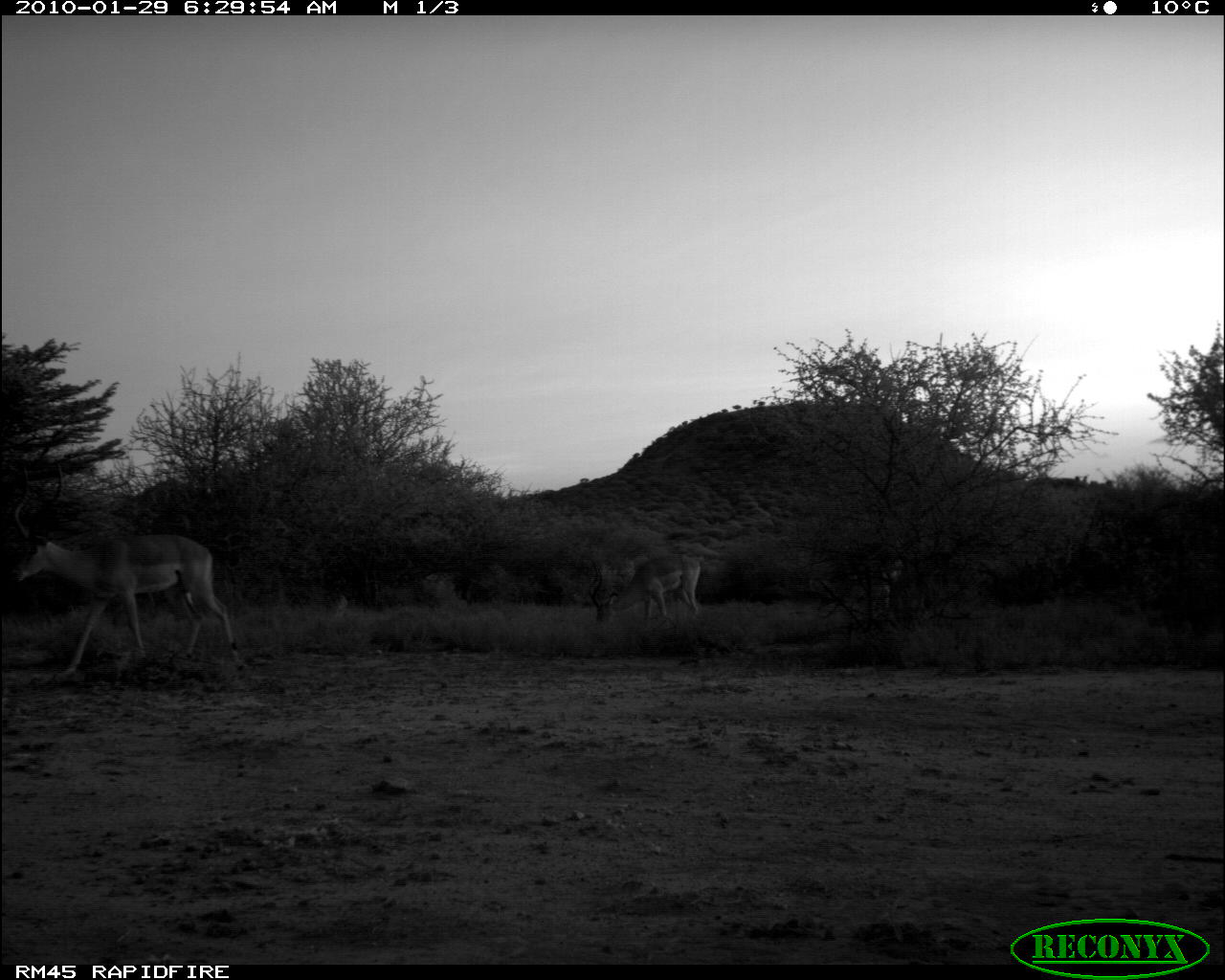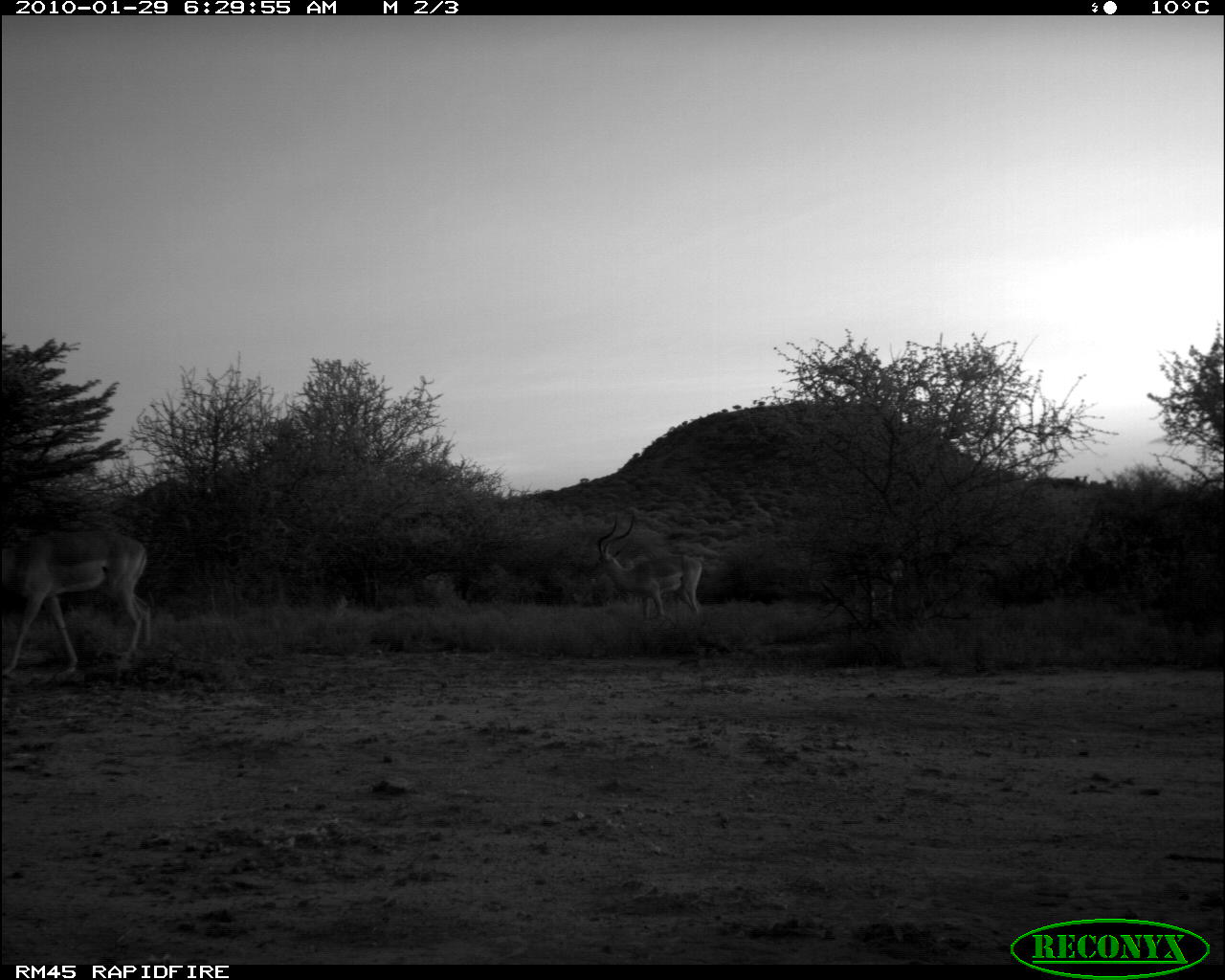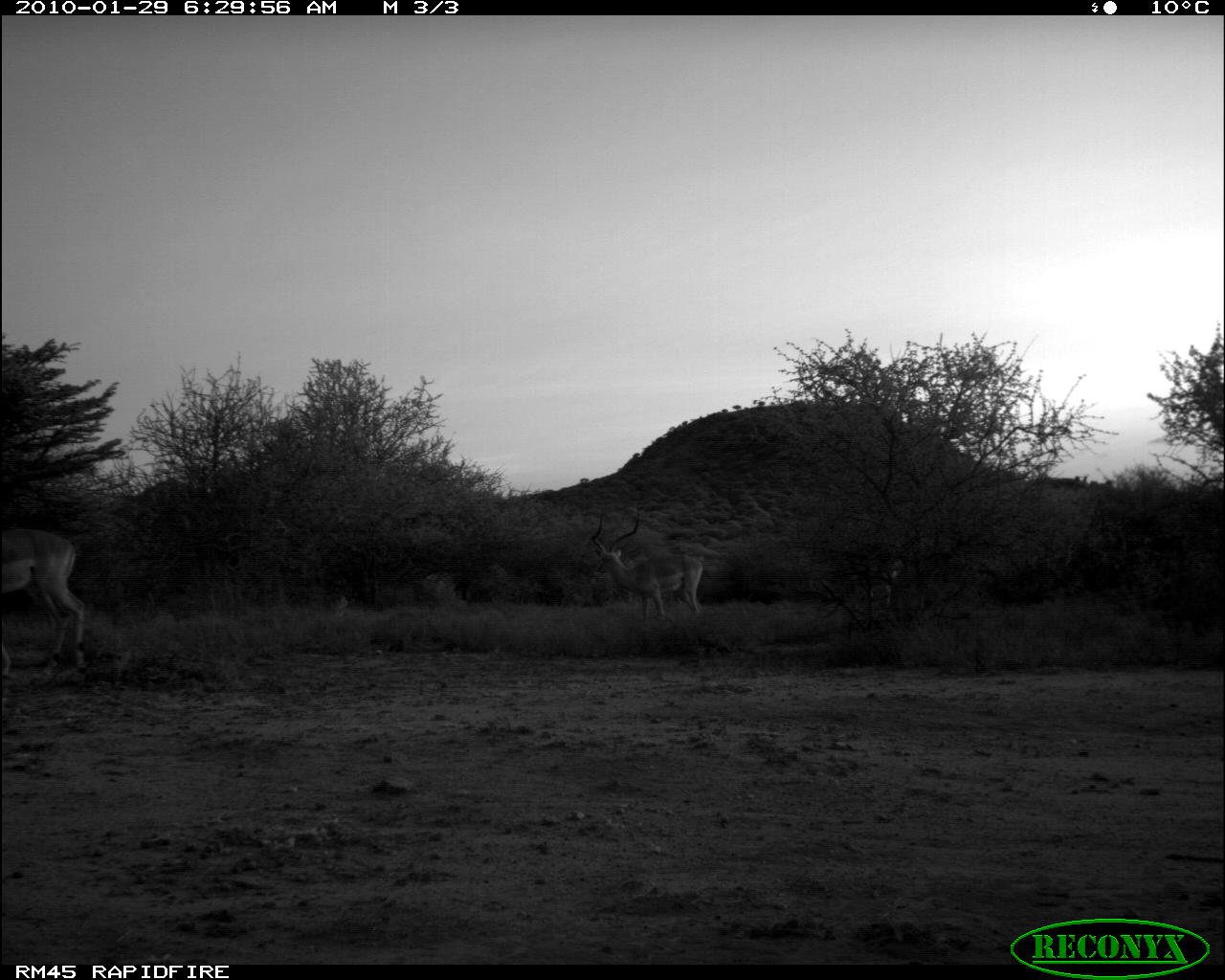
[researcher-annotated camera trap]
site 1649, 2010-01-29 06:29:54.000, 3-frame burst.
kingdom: Animalia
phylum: Chordata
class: Mammalia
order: Artiodactyla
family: Bovidae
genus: Aepyceros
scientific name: Aepyceros melampus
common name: impala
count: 2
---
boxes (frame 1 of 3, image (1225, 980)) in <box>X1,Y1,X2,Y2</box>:
aepyceros melampus: <box>7,454,249,689</box>; <box>585,554,701,630</box>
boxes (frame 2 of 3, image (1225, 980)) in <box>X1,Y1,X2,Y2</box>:
aepyceros melampus: <box>2,526,153,688</box>; <box>590,510,704,624</box>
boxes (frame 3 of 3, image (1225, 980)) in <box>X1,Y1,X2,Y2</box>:
aepyceros melampus: <box>1,522,92,692</box>; <box>589,510,705,623</box>; <box>818,539,903,616</box>